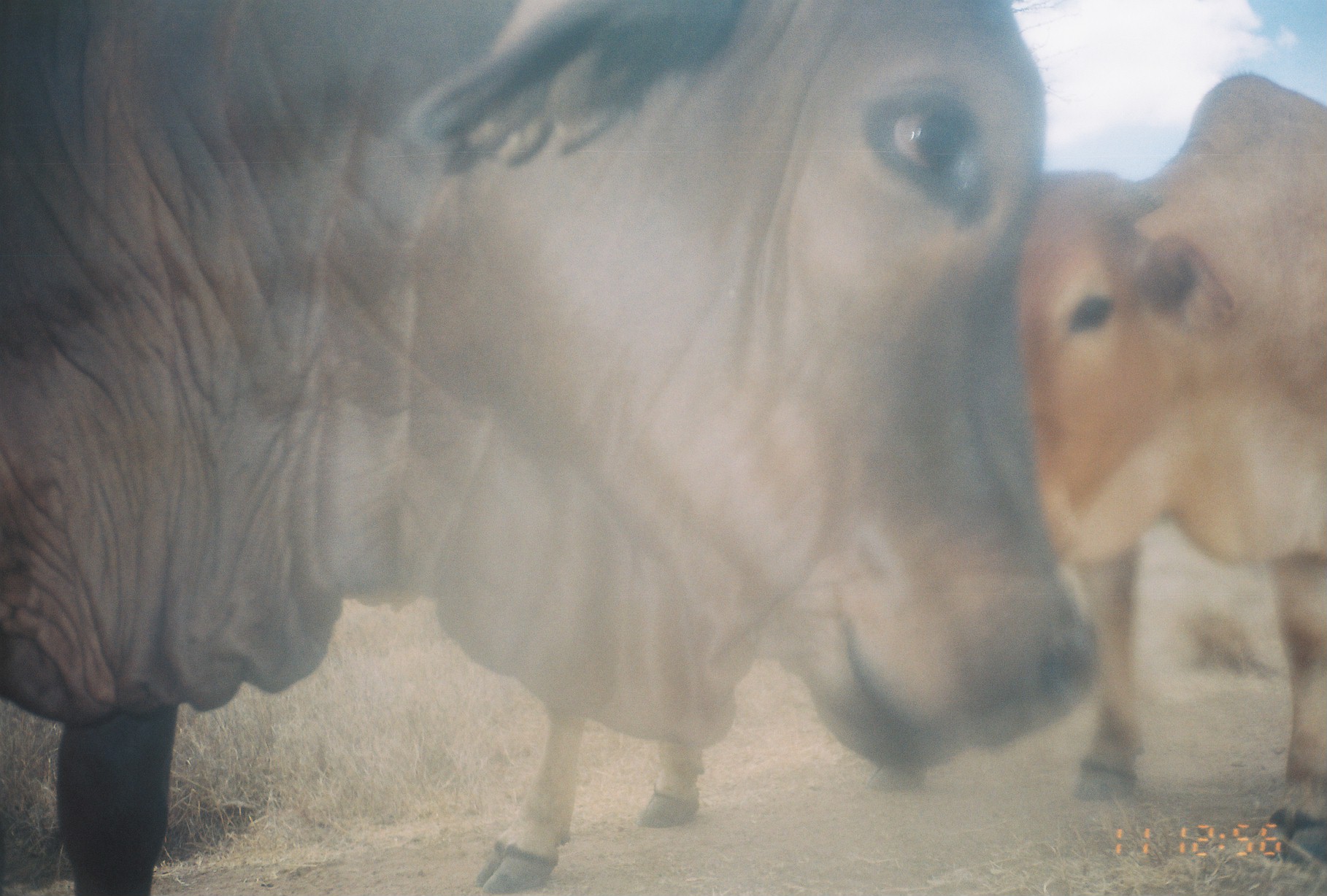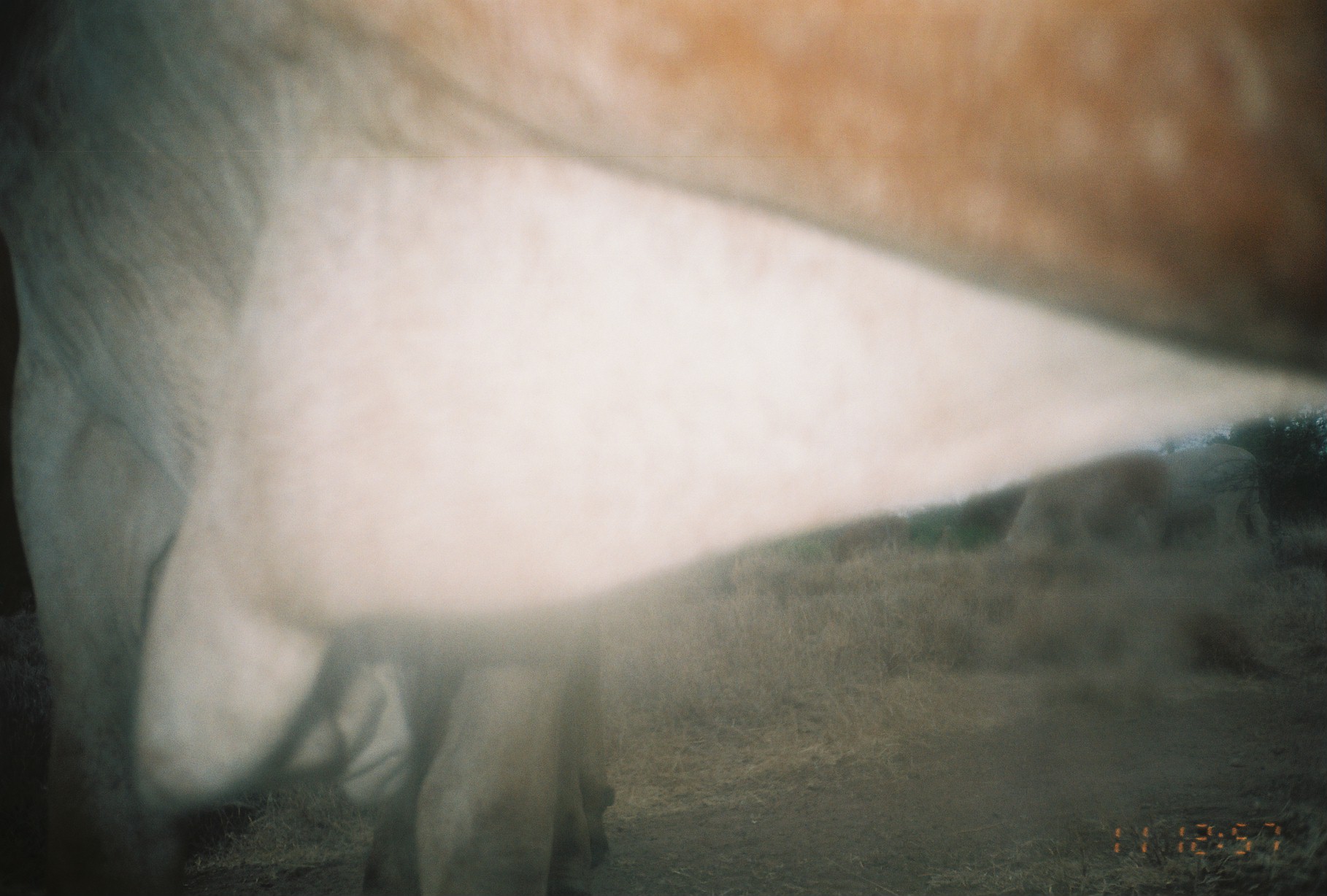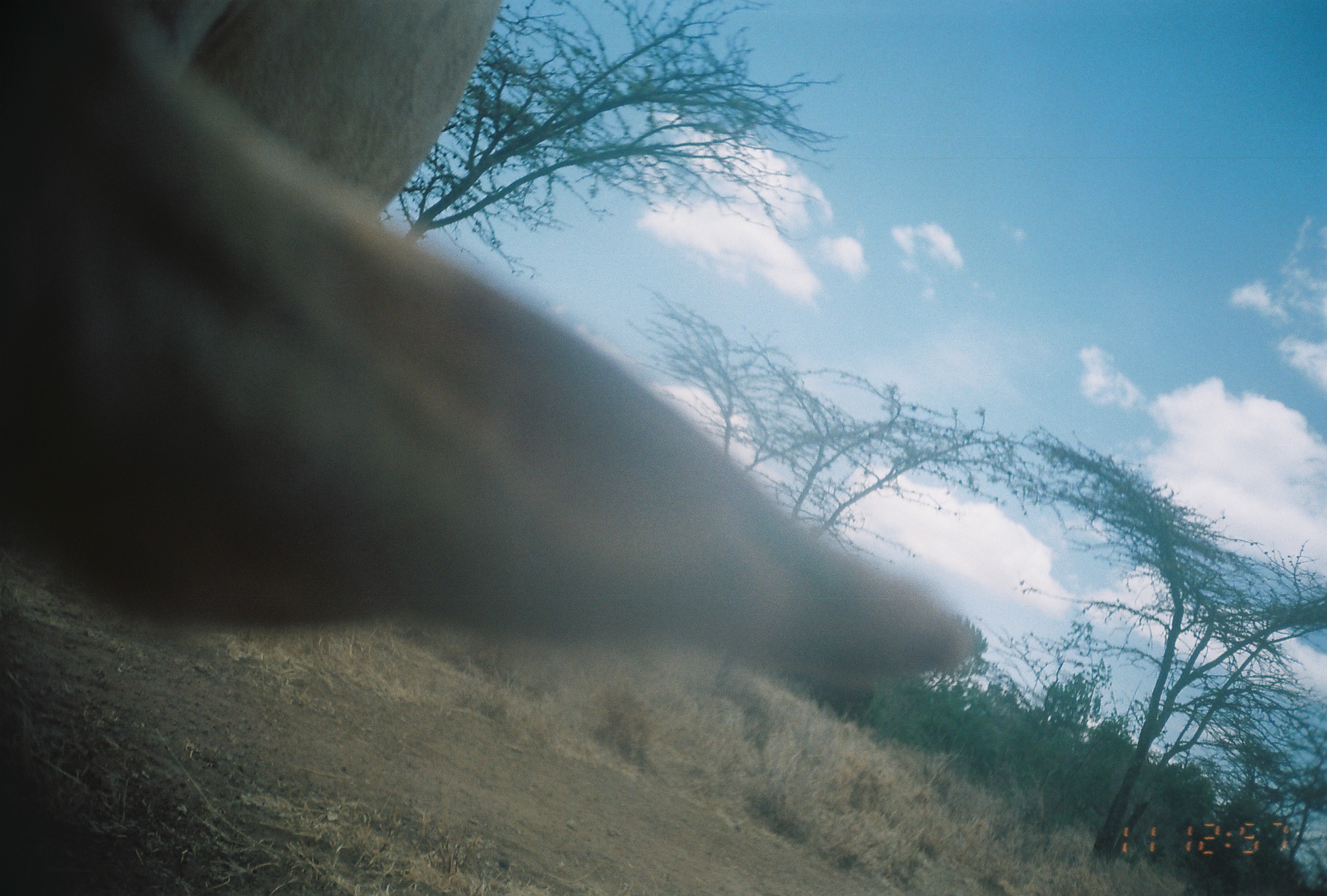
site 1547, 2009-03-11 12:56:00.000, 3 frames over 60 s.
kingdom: Animalia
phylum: Chordata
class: Mammalia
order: Artiodactyla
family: Bovidae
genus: Bos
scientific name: Bos taurus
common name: domestic cattle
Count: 3.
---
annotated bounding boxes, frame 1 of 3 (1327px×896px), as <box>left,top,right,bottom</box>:
bos taurus: <box>0,0,1102,896</box>; <box>1011,71,1327,869</box>; <box>472,672,931,896</box>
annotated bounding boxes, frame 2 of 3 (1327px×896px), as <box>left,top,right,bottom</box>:
bos taurus: <box>0,0,1327,896</box>; <box>998,450,1175,564</box>; <box>1163,442,1272,546</box>; <box>828,514,910,566</box>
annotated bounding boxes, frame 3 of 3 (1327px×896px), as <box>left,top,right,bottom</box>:
bos taurus: <box>0,2,977,684</box>; <box>808,684,877,725</box>